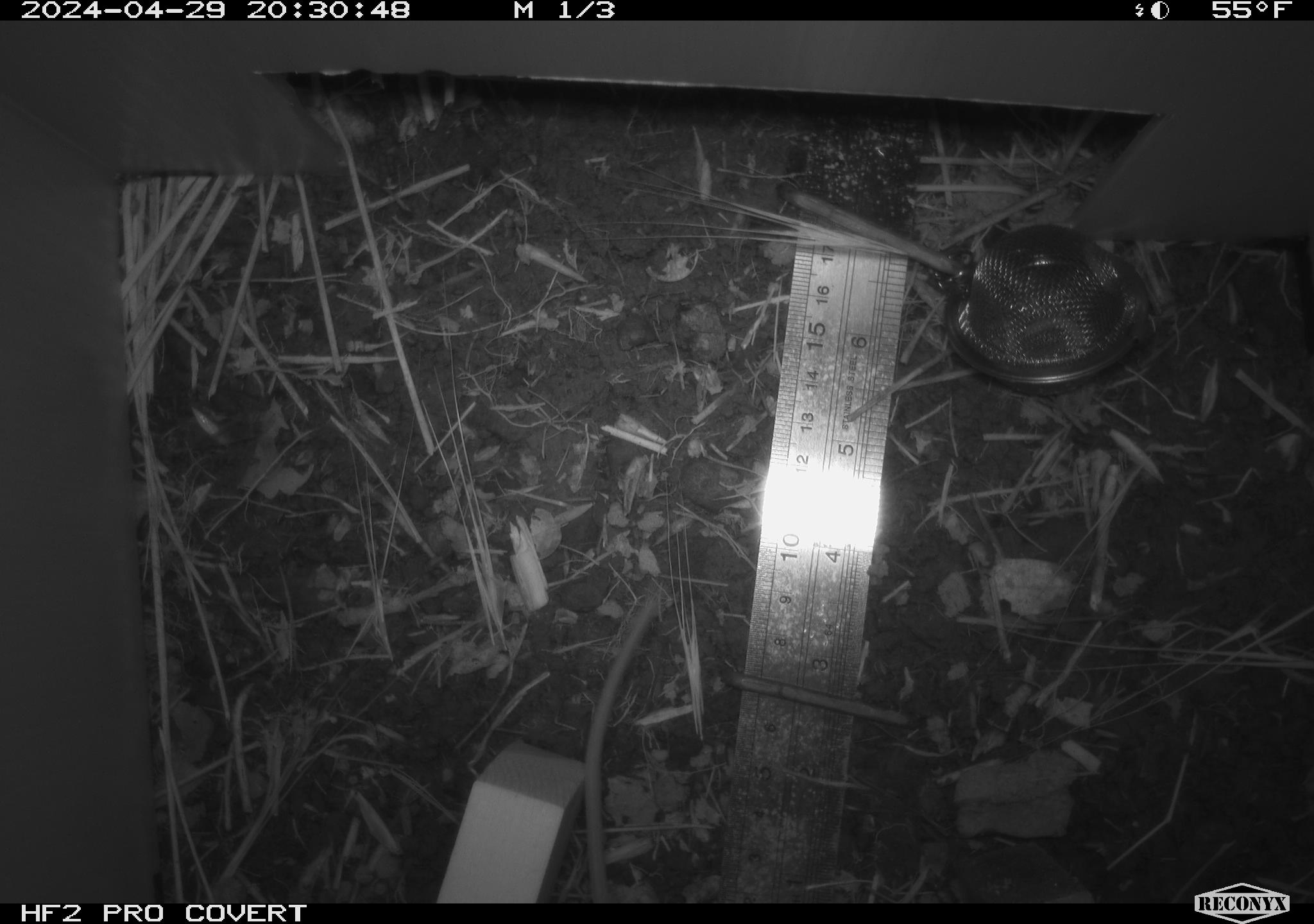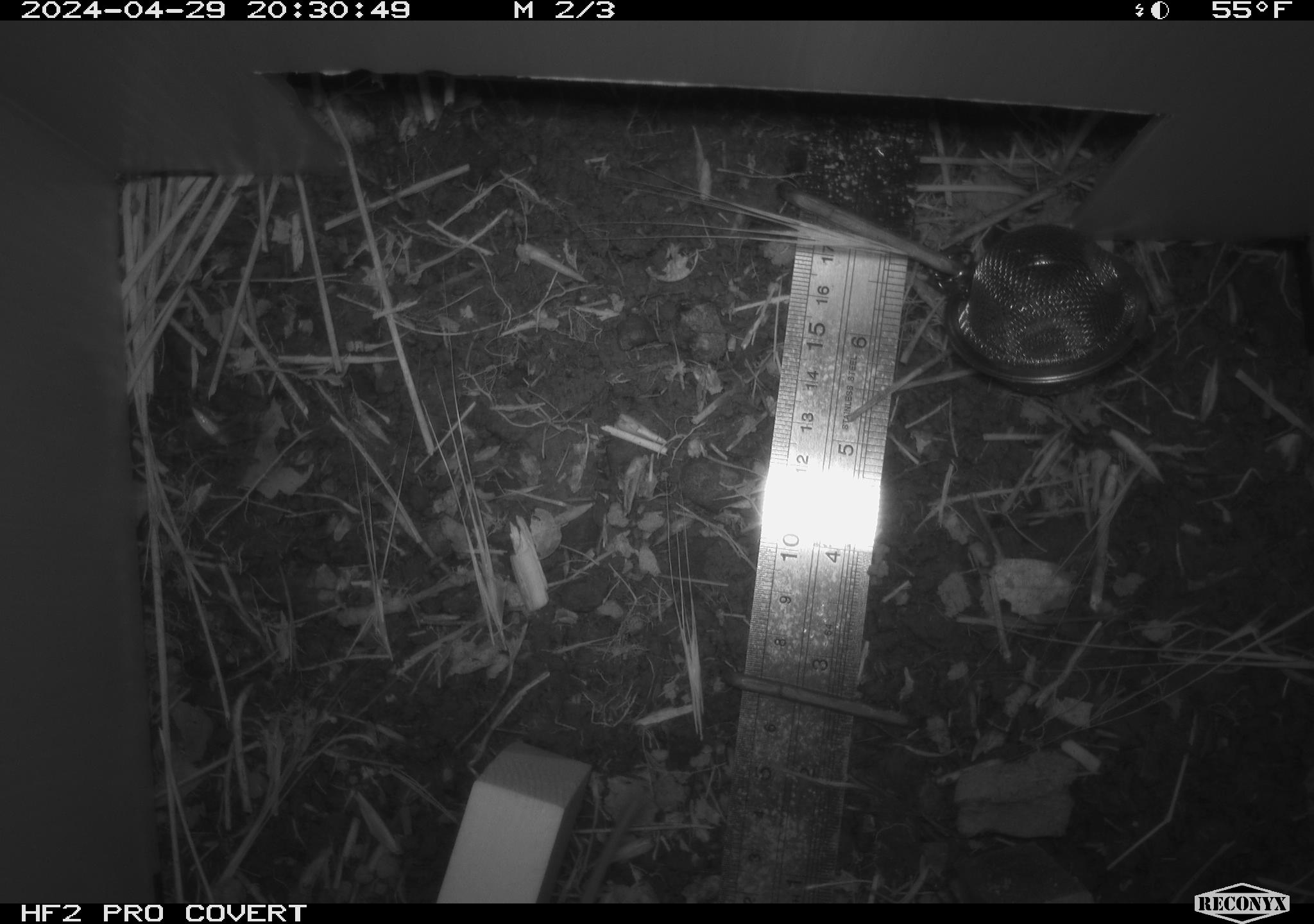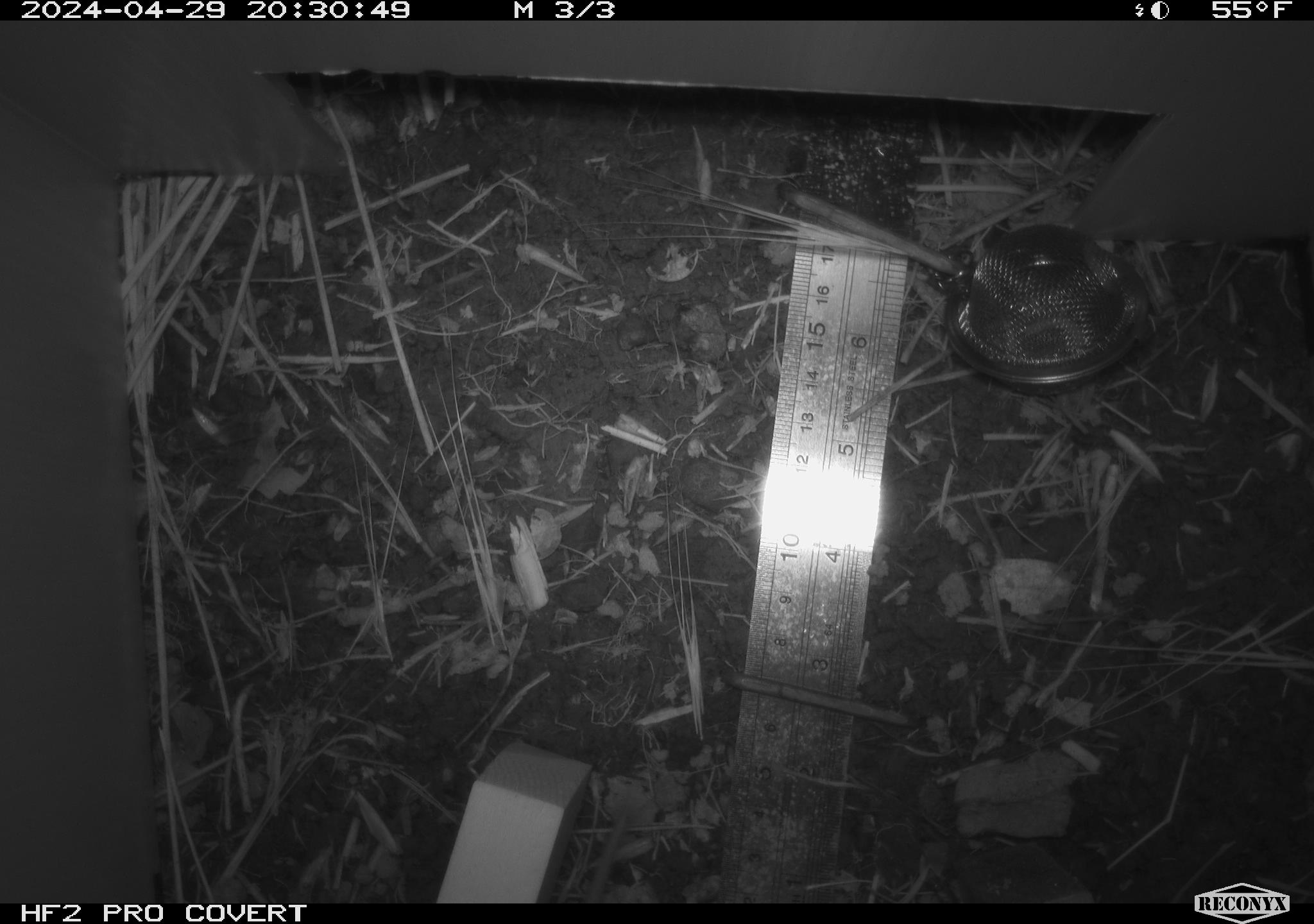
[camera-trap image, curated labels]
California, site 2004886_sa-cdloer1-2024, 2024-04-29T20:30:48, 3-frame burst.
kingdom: Animalia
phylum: Chordata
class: Mammalia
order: Rodentia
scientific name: Rodentia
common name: mouse species